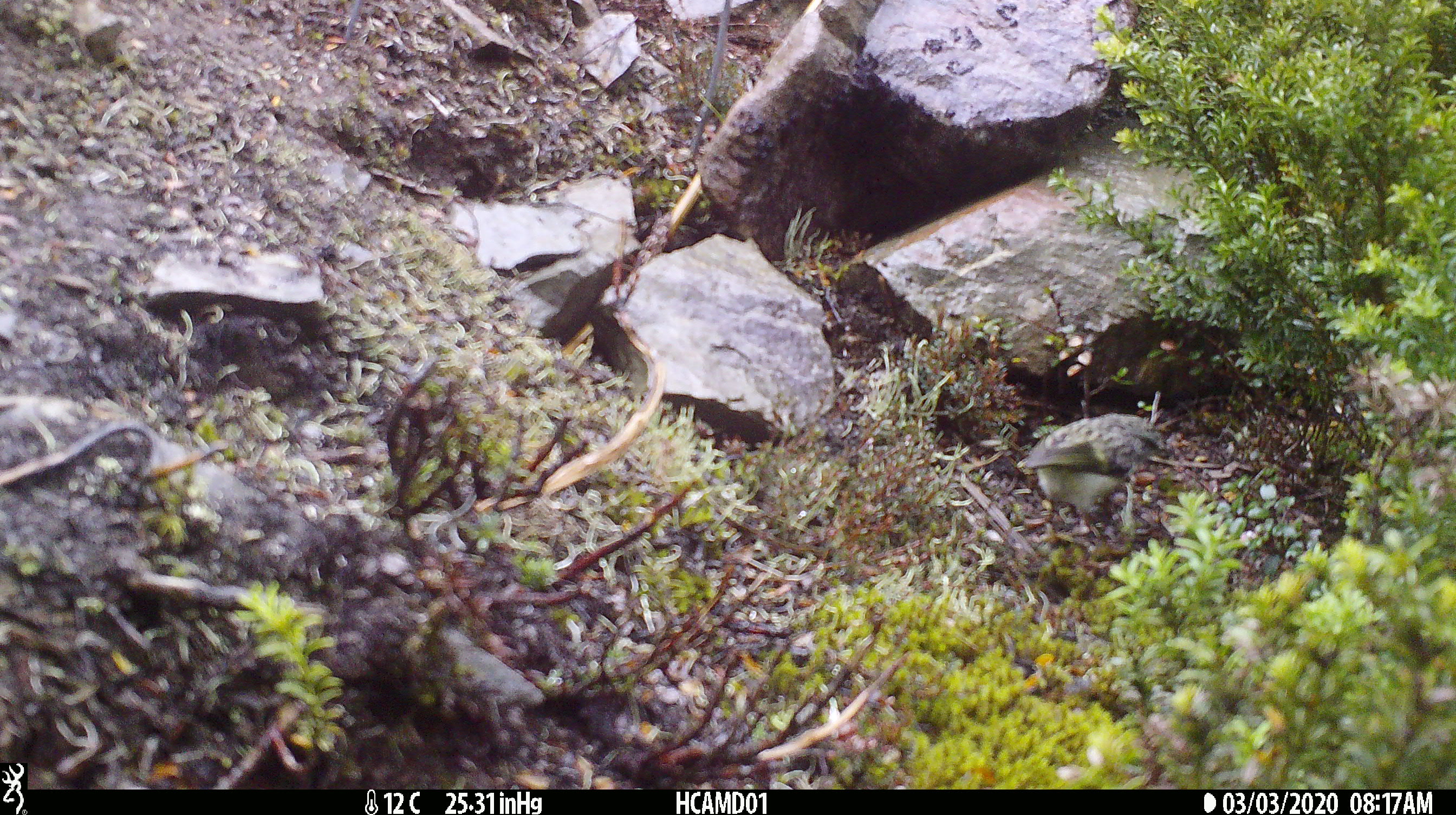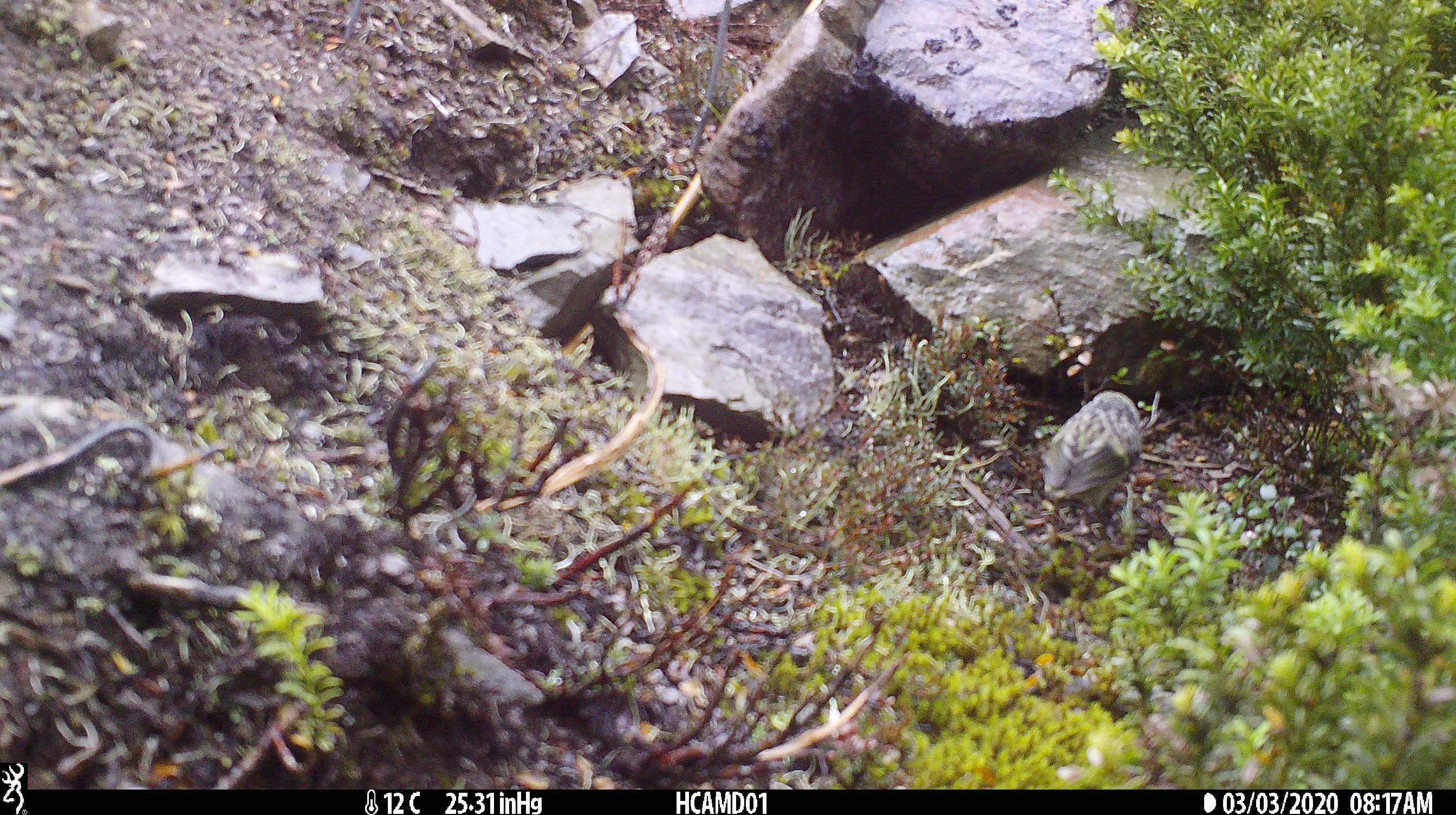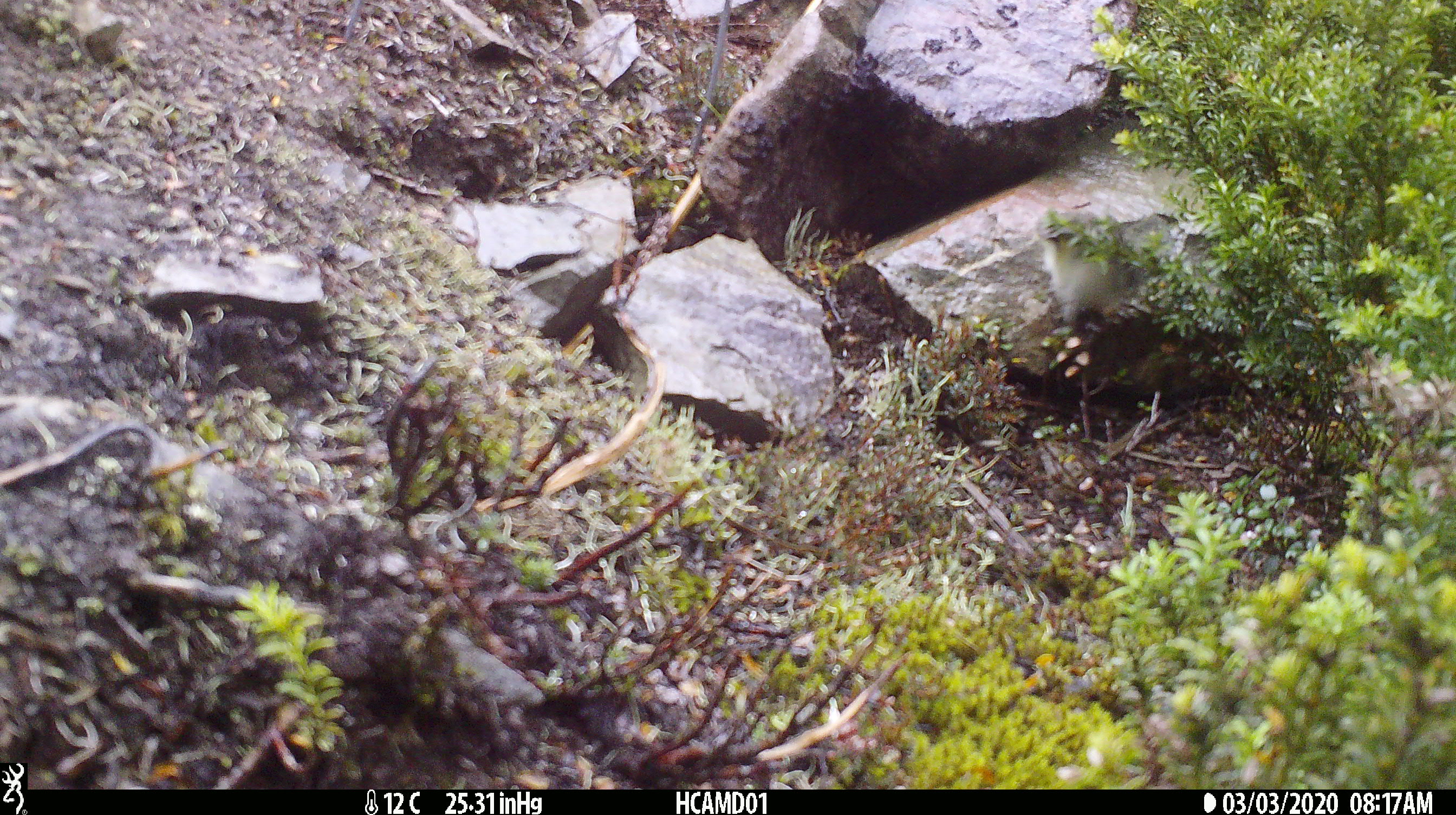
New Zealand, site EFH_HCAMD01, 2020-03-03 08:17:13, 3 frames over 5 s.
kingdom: Animalia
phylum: Chordata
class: Aves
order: Passeriformes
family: Acanthisittidae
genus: Acanthisitta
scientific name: Acanthisitta chloris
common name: rifleman